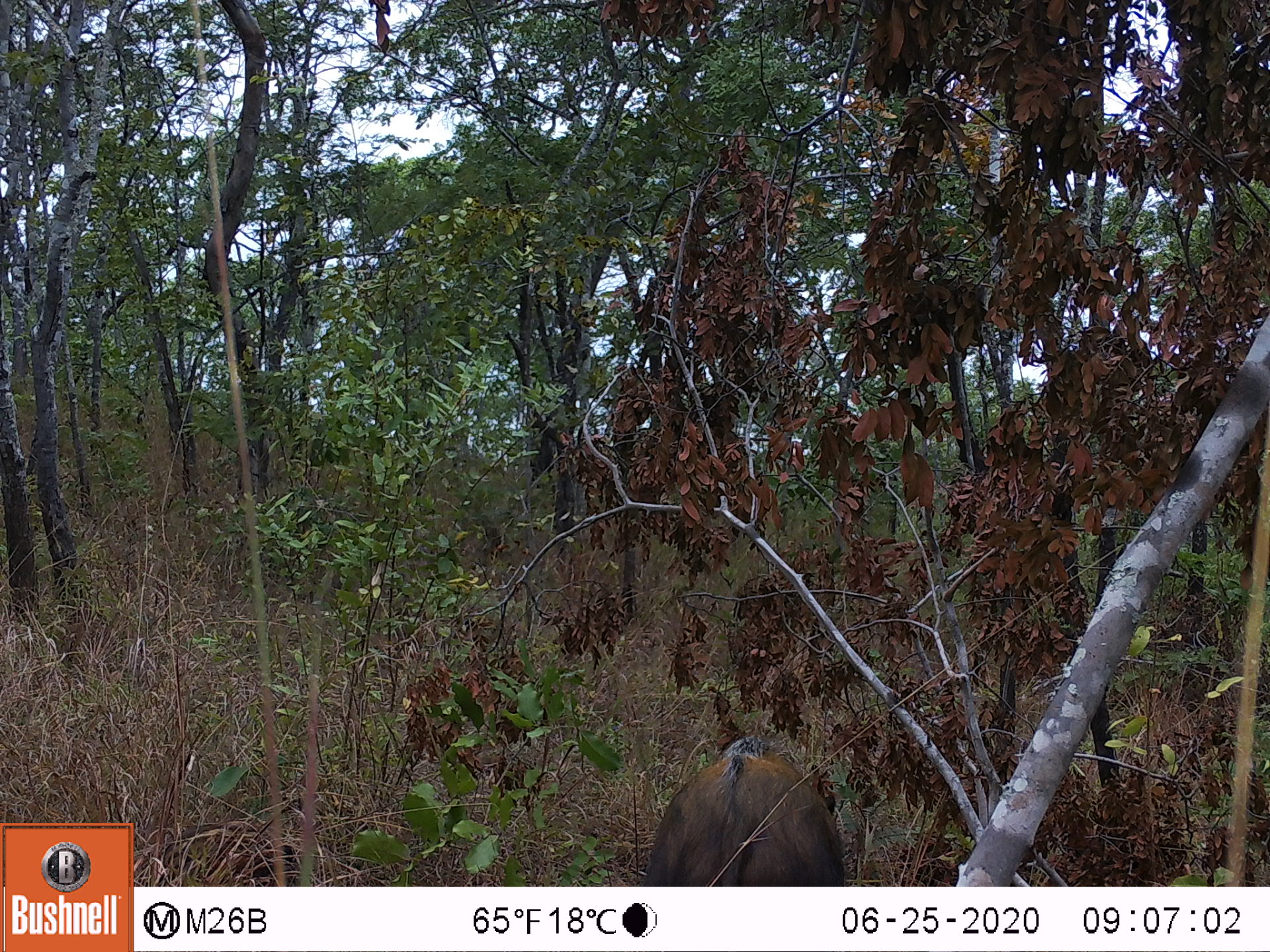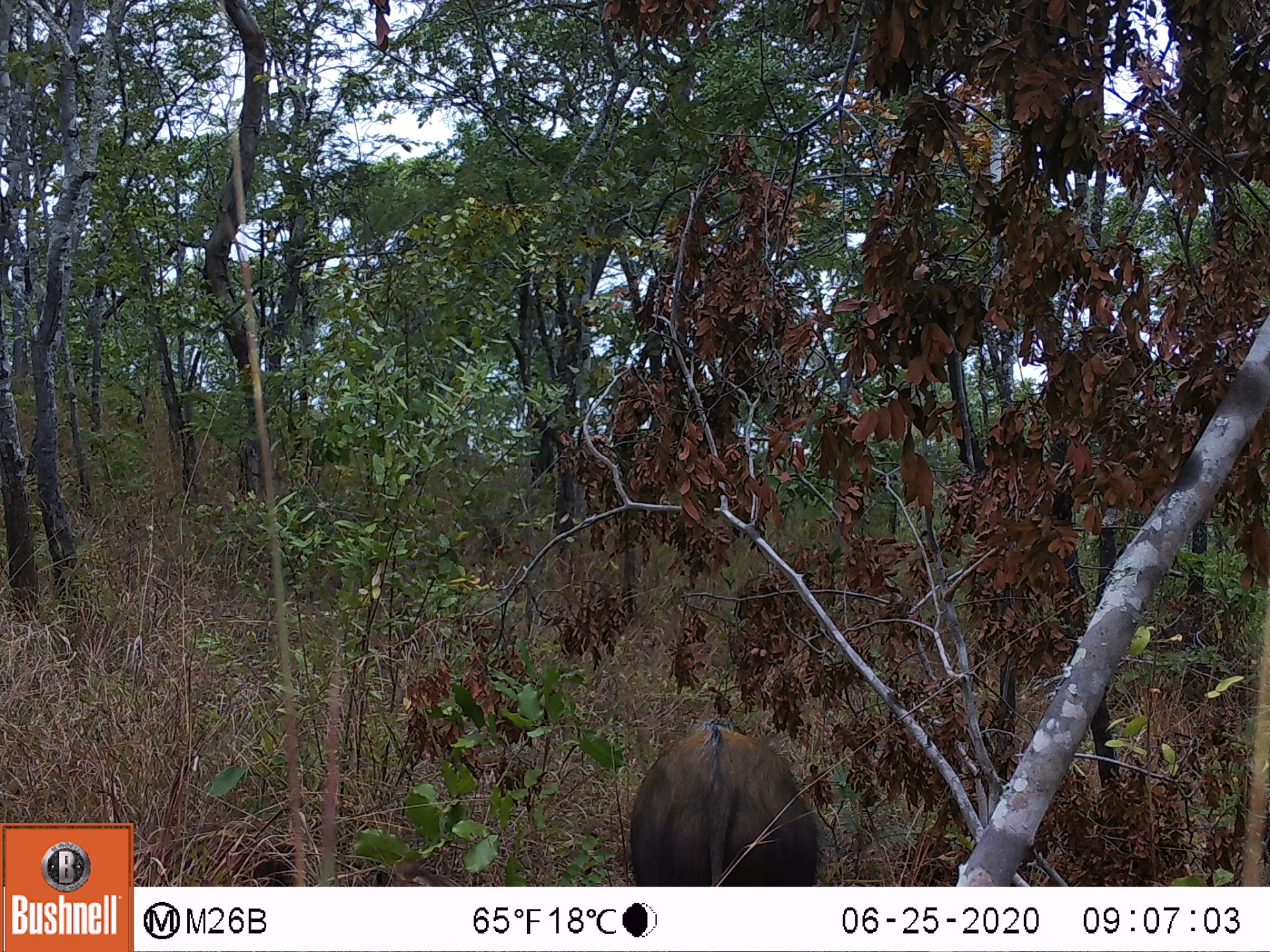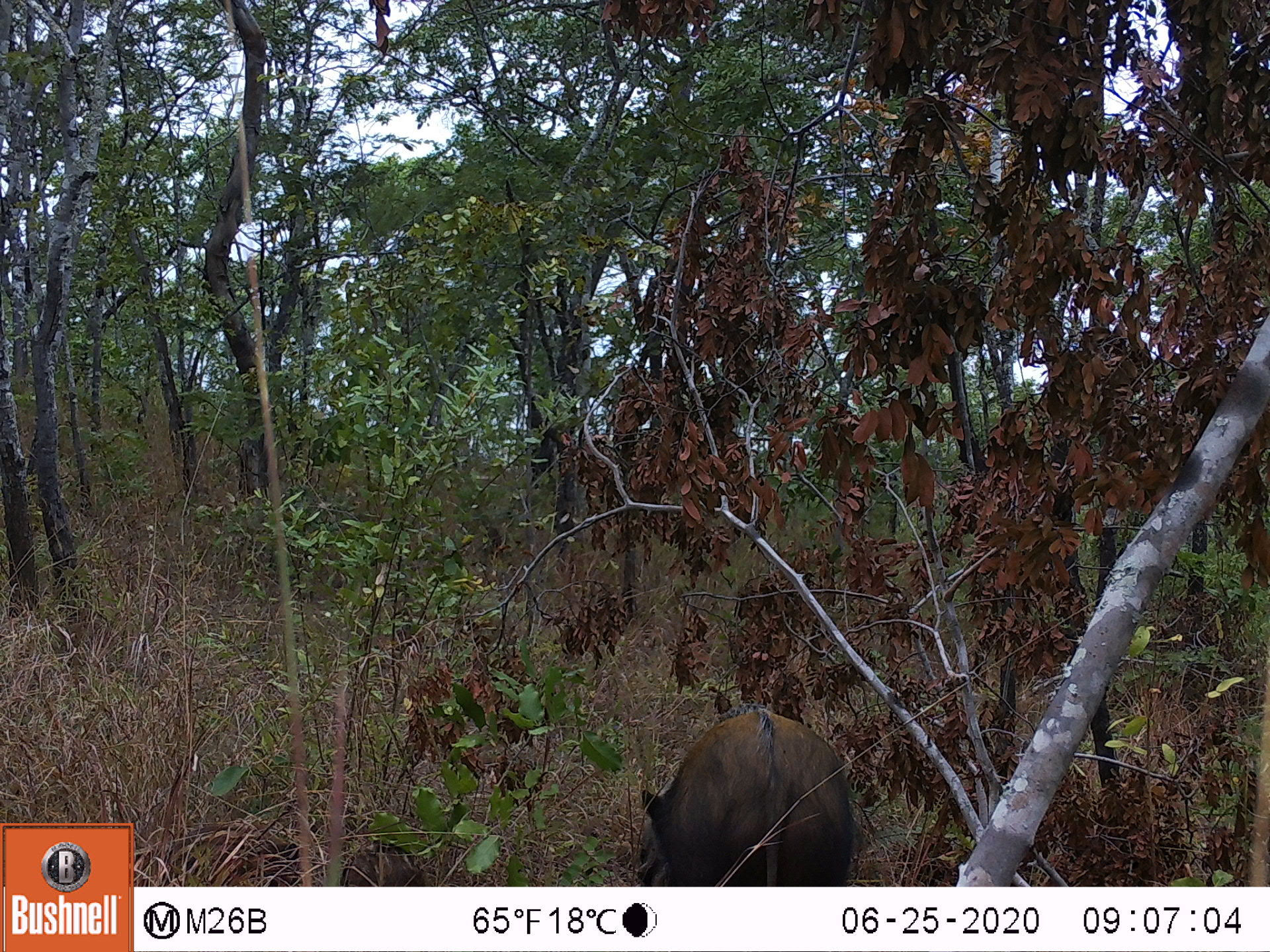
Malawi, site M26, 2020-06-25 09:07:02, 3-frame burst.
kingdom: Animalia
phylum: Chordata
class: Mammalia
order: Carnivora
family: Felidae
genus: Panthera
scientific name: Panthera pardus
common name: leopard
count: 1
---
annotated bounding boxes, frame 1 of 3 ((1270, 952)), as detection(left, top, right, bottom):
leopard: detection(624, 737, 857, 883)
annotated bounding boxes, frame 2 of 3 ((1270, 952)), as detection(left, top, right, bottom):
leopard: detection(631, 707, 823, 882)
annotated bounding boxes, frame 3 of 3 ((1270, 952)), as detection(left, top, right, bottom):
leopard: detection(641, 704, 860, 876)